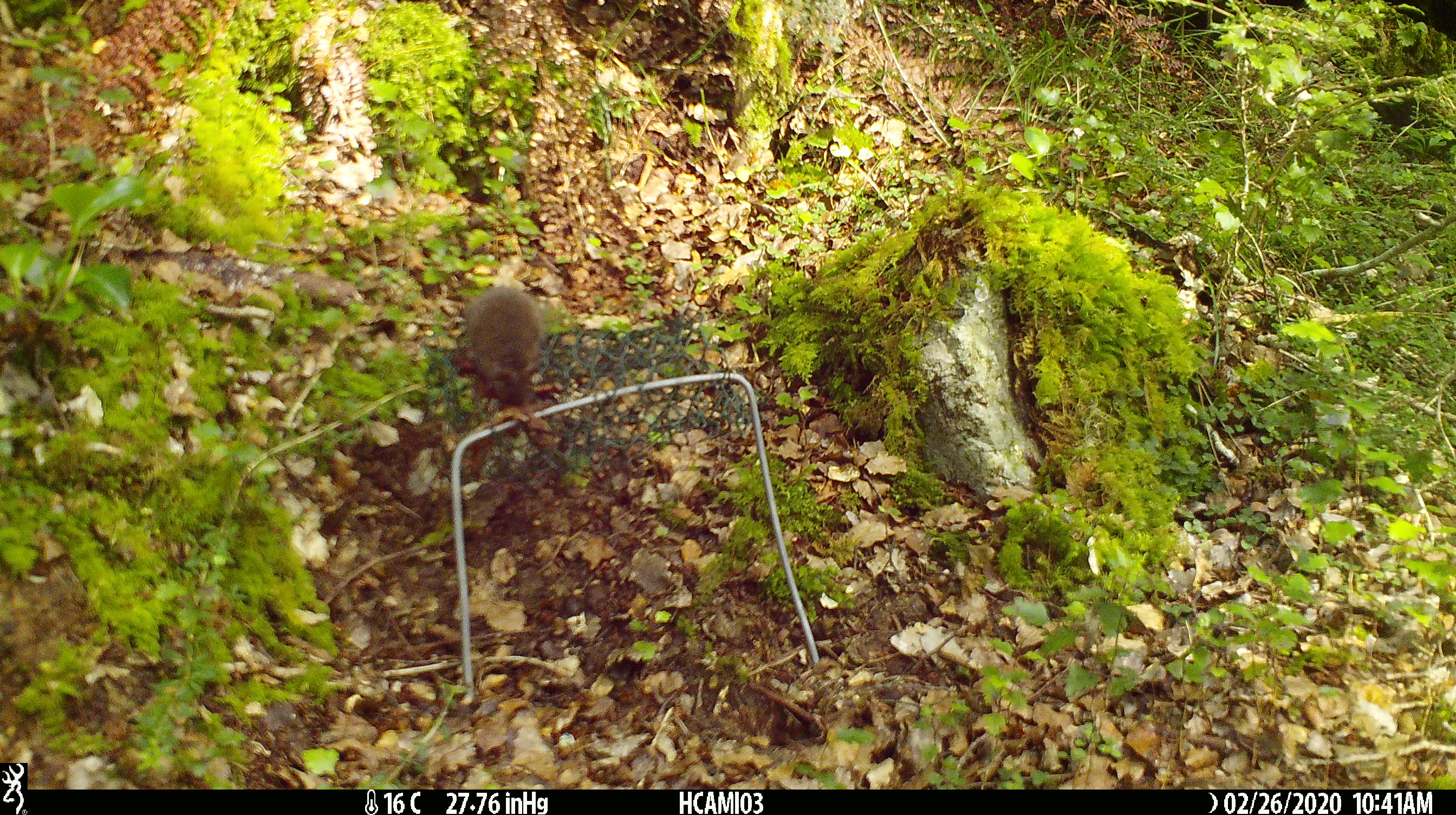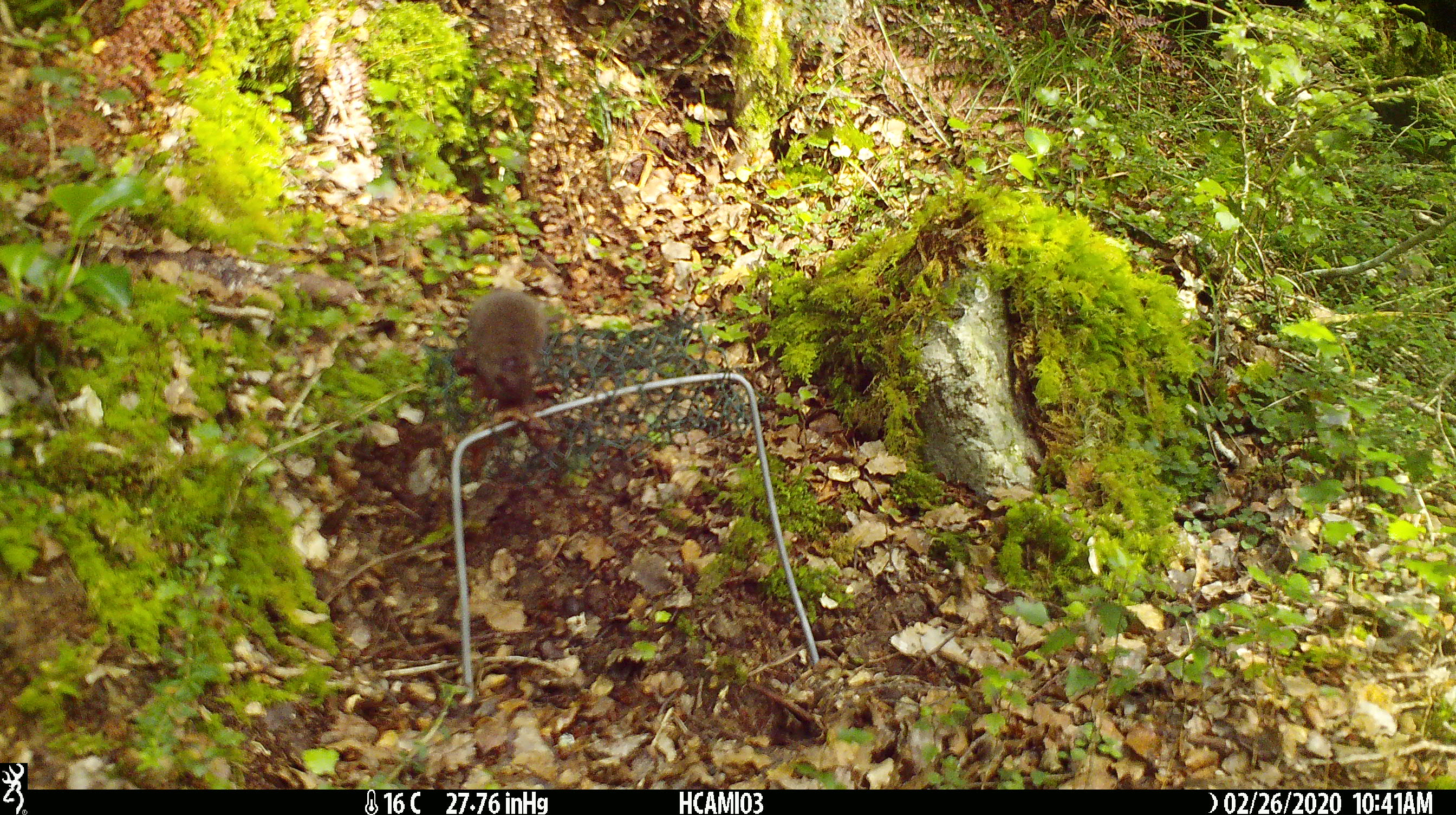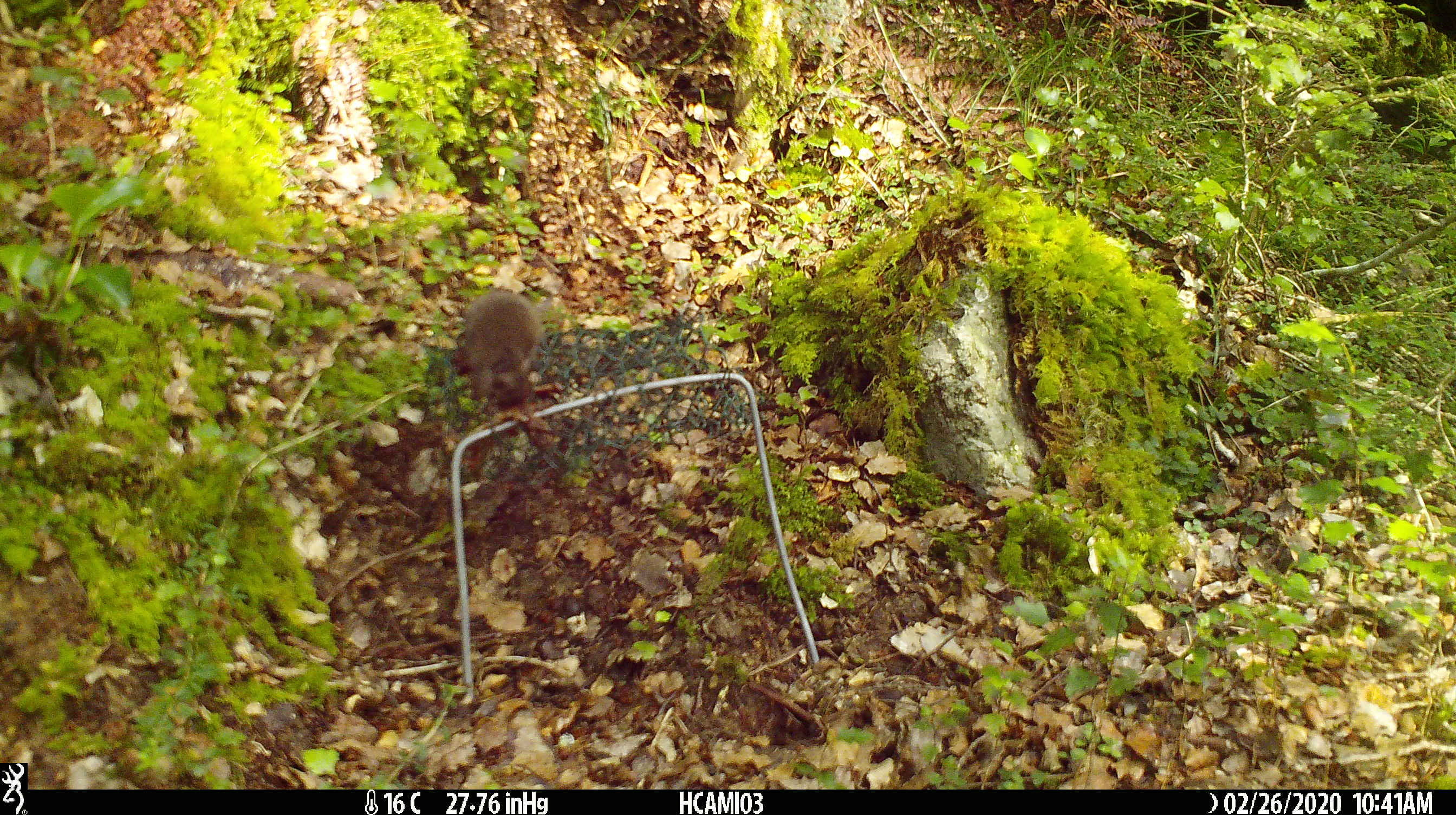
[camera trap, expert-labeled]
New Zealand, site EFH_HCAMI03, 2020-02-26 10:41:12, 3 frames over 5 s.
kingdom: Animalia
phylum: Chordata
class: Mammalia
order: Rodentia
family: Muridae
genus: Mus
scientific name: Mus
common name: mouse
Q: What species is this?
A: Mouse (Mus).